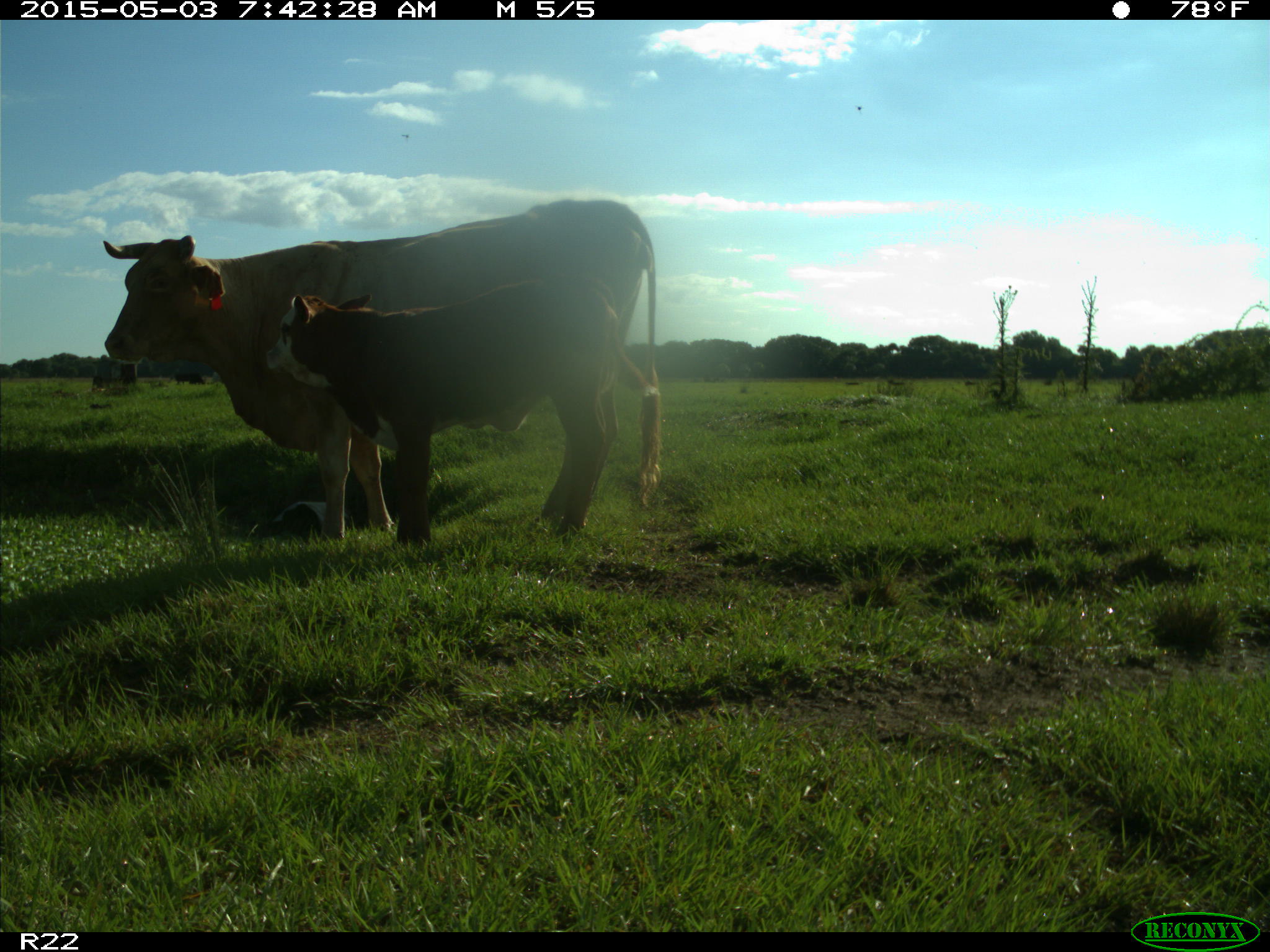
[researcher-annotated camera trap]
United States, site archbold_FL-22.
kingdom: Animalia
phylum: Chordata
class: Mammalia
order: Artiodactyla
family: Bovidae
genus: Bos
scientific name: Bos taurus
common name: domestic cow